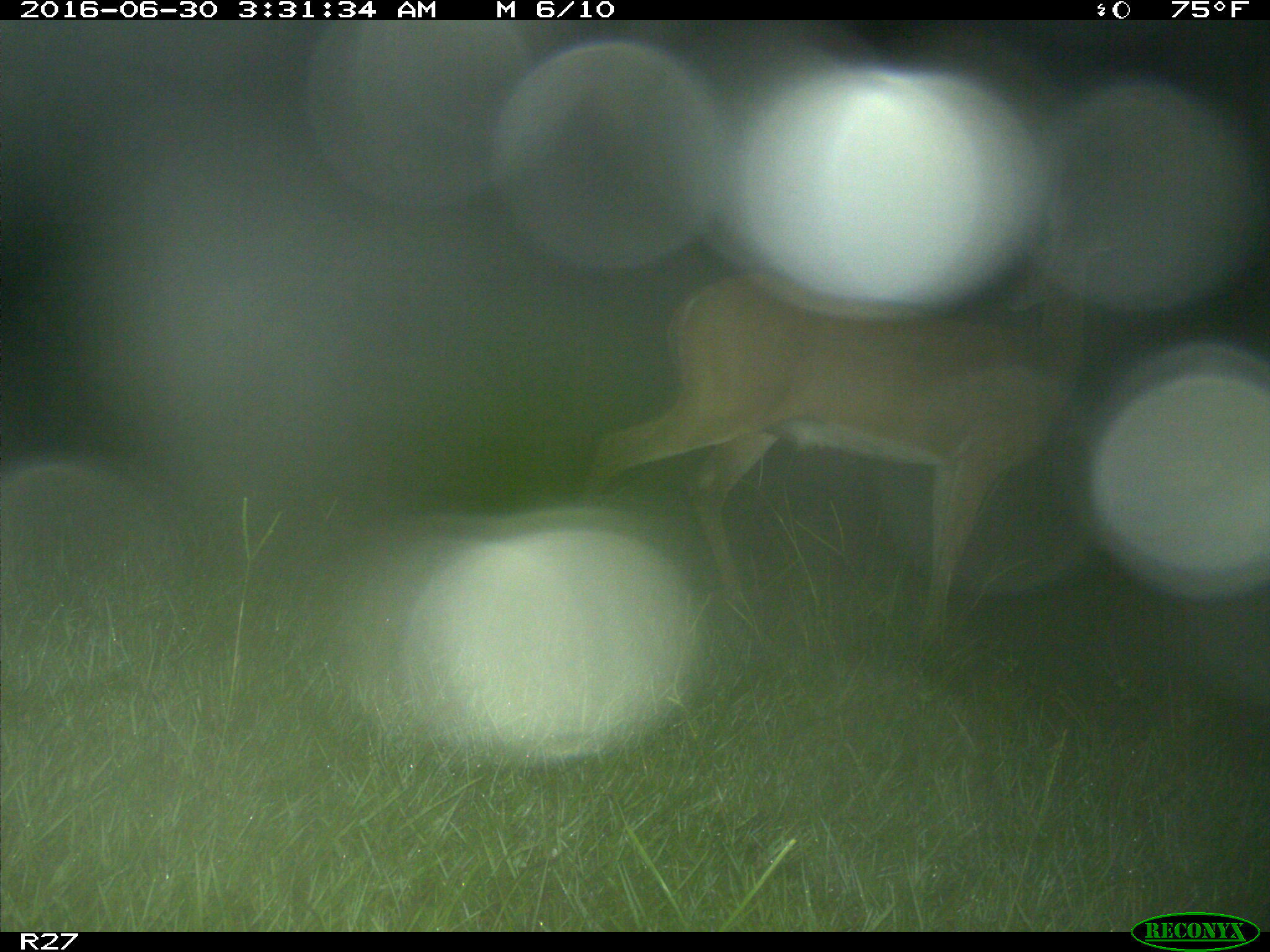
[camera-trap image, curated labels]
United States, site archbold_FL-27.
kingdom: Animalia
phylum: Chordata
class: Mammalia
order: Artiodactyla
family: Cervidae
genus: Odocoileus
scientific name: Odocoileus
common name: deer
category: unidentified deer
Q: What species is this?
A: Unidentified deer (deer) (Odocoileus).